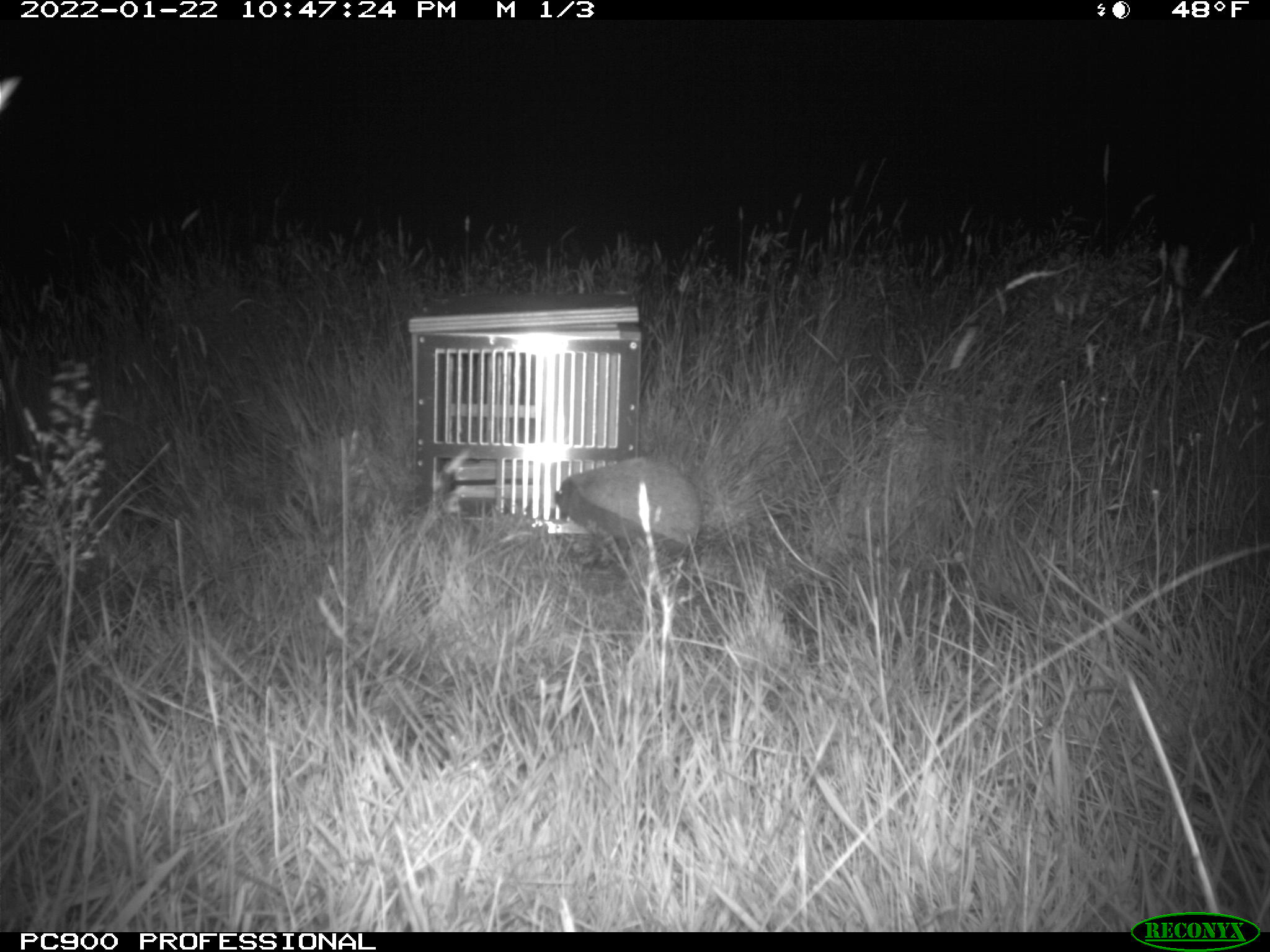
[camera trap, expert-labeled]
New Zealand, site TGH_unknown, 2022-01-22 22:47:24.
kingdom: Animalia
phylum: Chordata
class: Mammalia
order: Eulipotyphla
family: Erinaceidae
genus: Erinaceus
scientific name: Erinaceus europaeus europaeus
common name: european hedgehog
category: hedgehog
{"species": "hedgehog (european hedgehog) (Erinaceus europaeus europaeus)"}